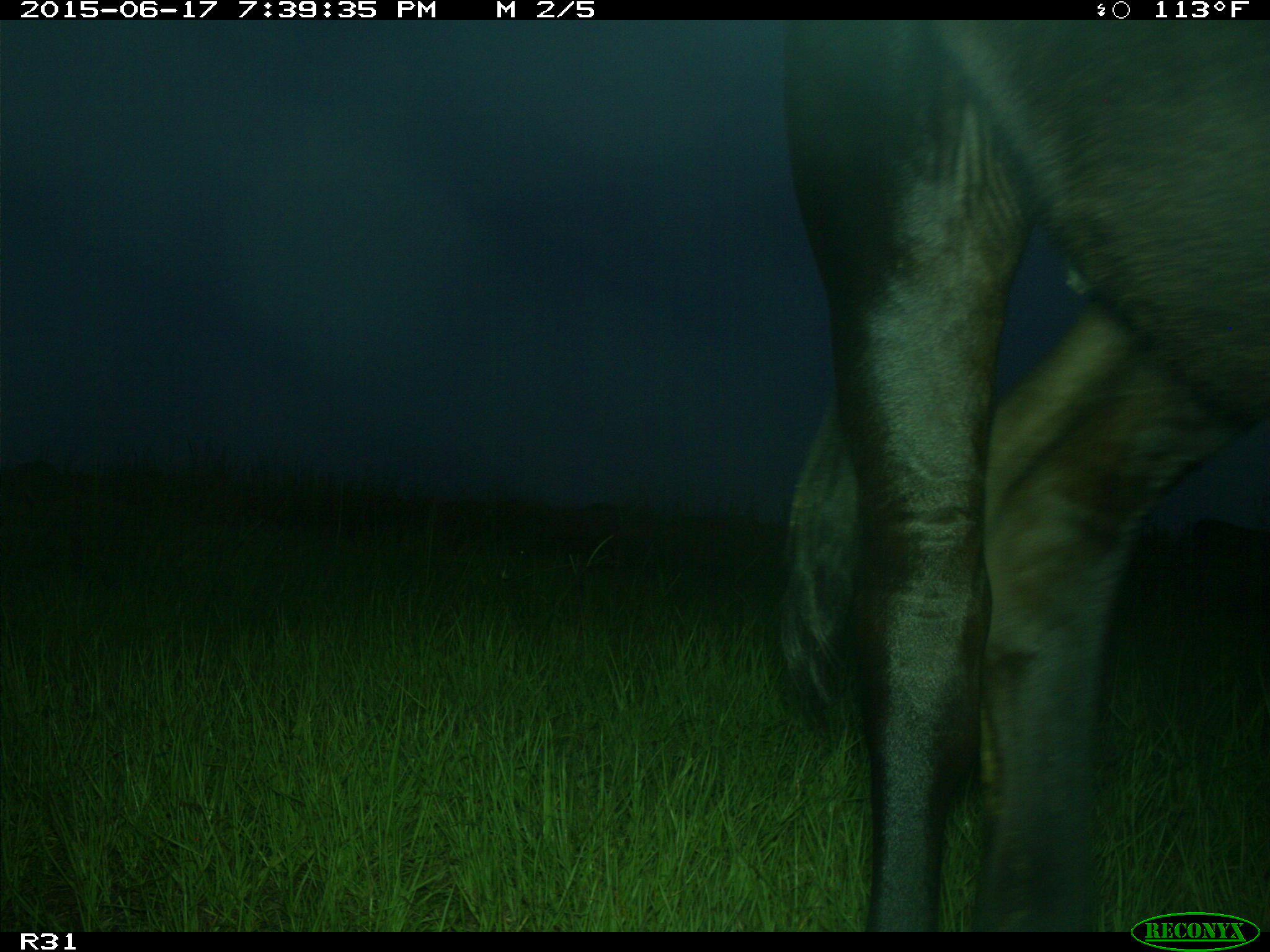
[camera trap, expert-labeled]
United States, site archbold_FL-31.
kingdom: Animalia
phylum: Chordata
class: Mammalia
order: Artiodactyla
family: Bovidae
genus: Bos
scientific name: Bos taurus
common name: domestic cow